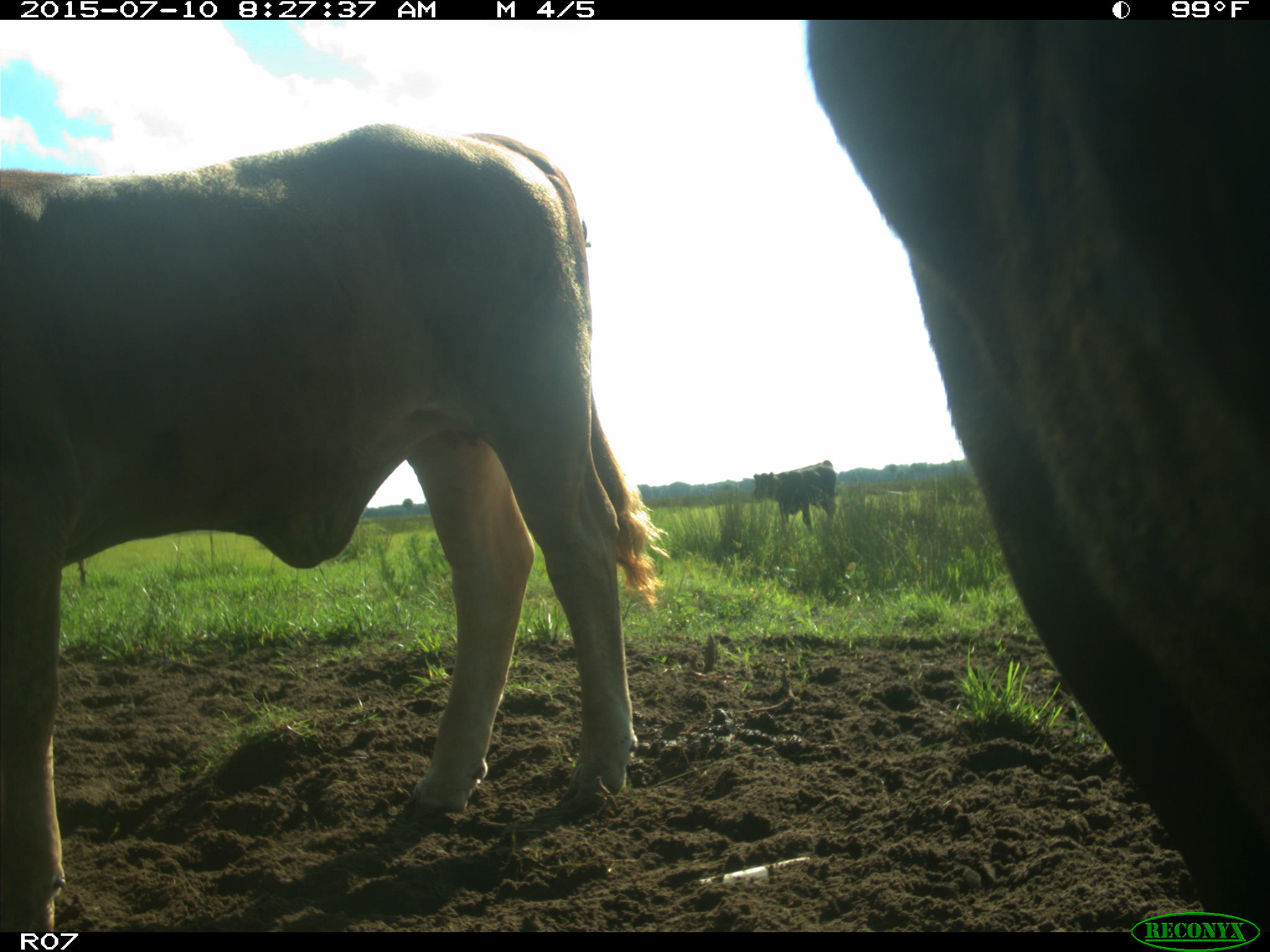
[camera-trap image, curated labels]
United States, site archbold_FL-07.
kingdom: Animalia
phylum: Chordata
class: Mammalia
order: Artiodactyla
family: Bovidae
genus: Bos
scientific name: Bos taurus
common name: domestic cow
Bos taurus (domestic cow).